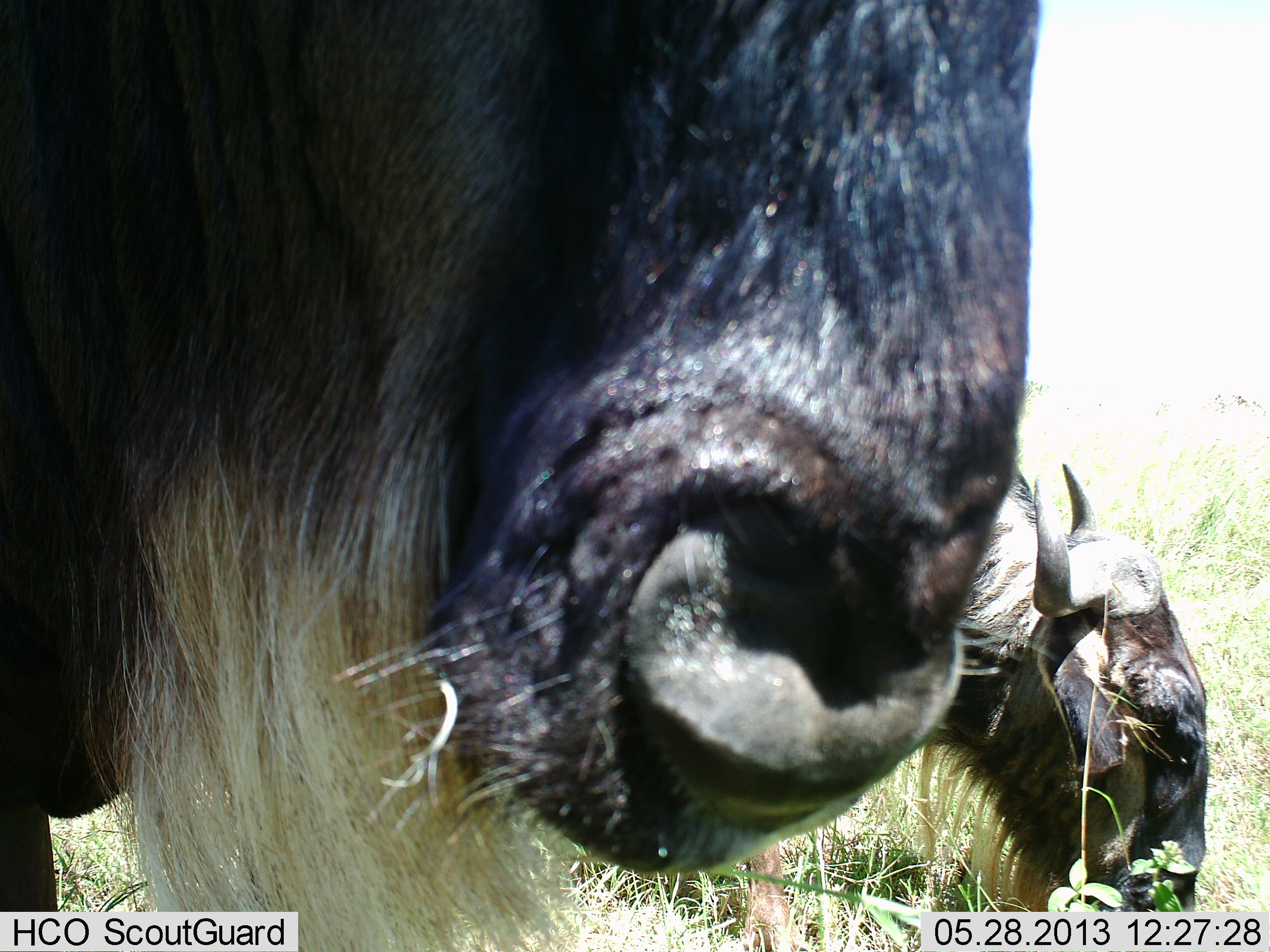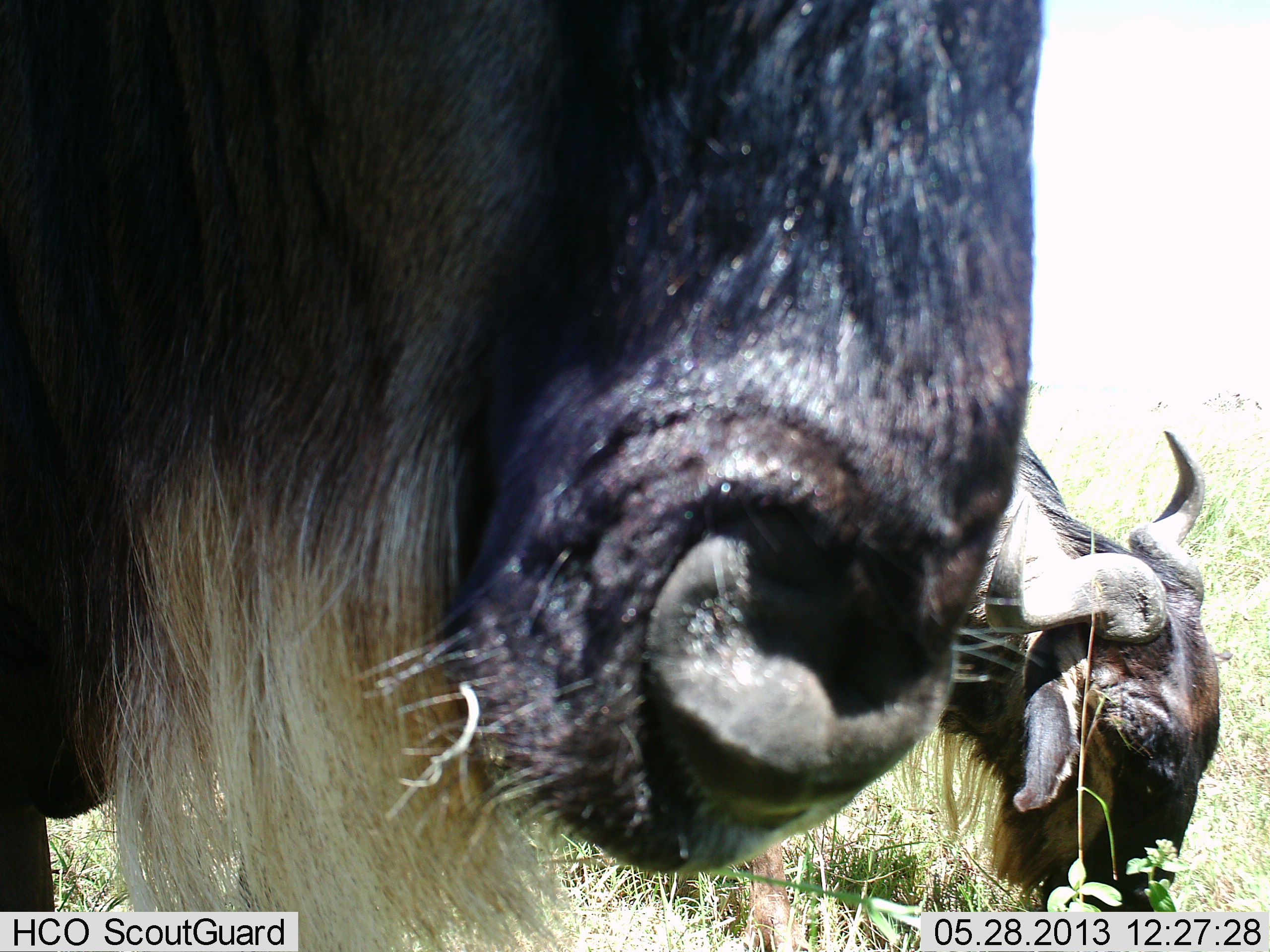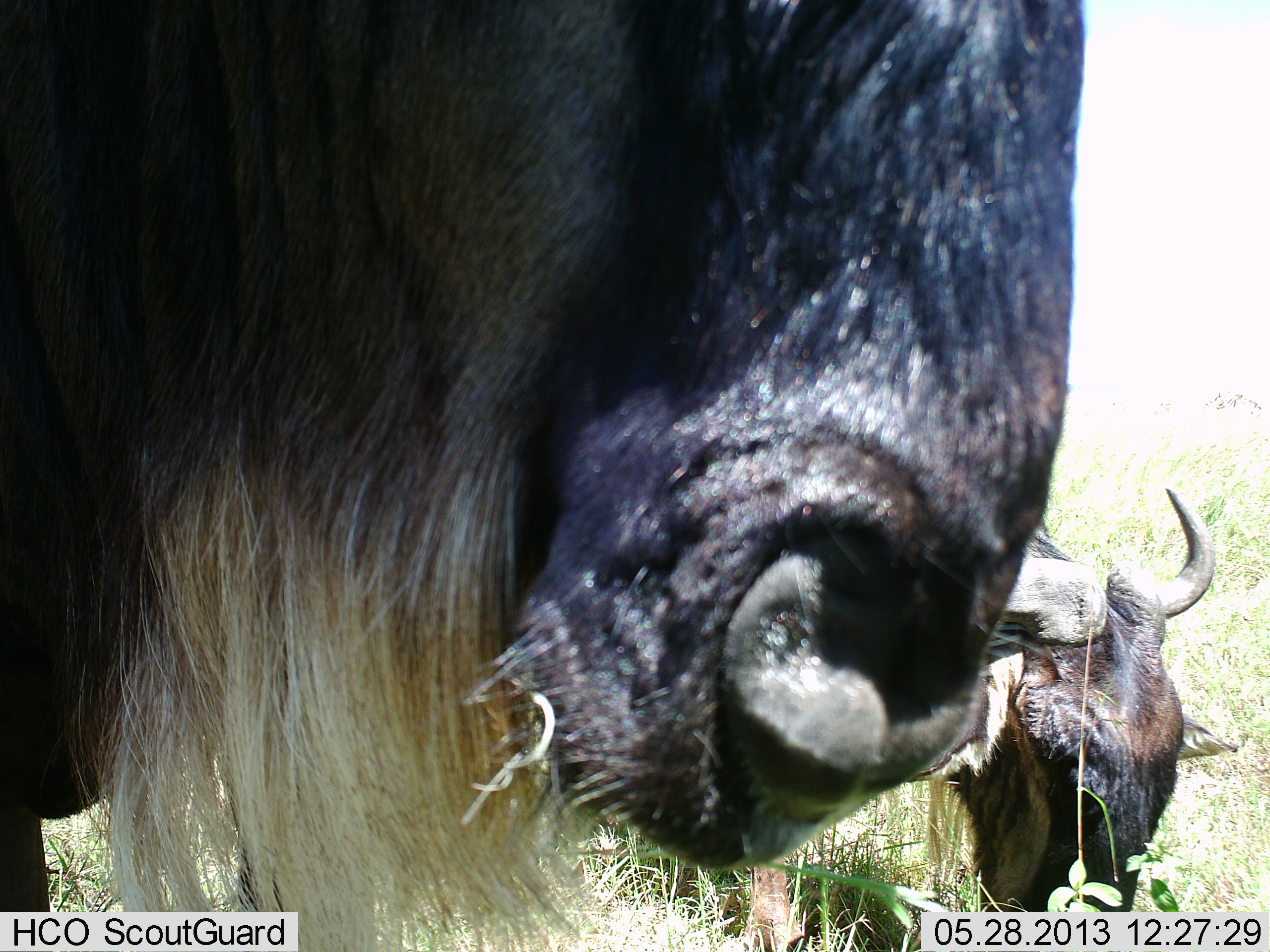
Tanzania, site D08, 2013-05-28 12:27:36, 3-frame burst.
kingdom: Animalia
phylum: Chordata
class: Mammalia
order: Artiodactyla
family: Bovidae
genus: Connochaetes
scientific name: Connochaetes taurinus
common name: blue wildebeest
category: wildebeest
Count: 2.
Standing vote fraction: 72%.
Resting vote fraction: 4%.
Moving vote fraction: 0%.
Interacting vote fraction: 0%.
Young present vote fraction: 4%.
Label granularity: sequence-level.